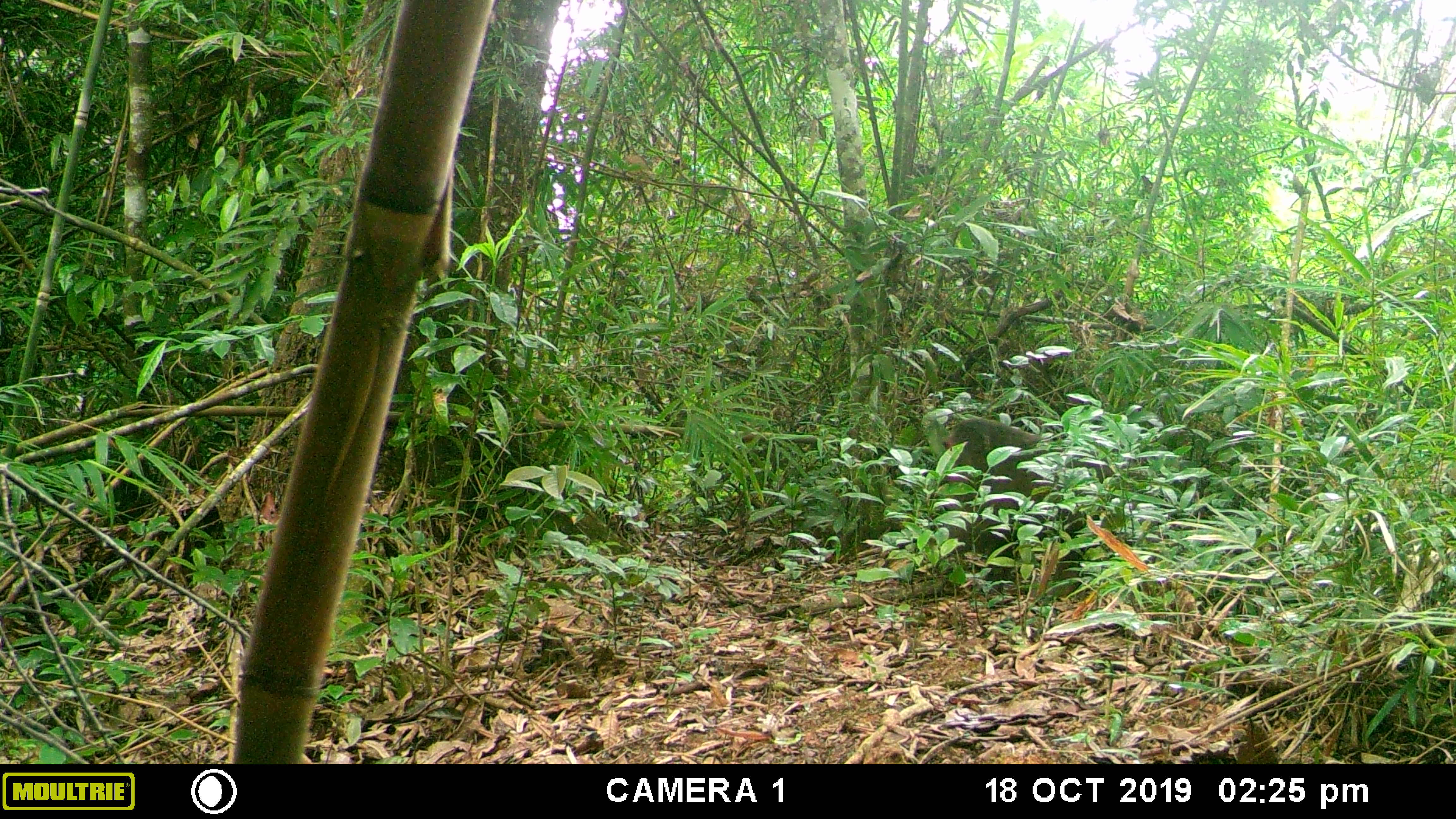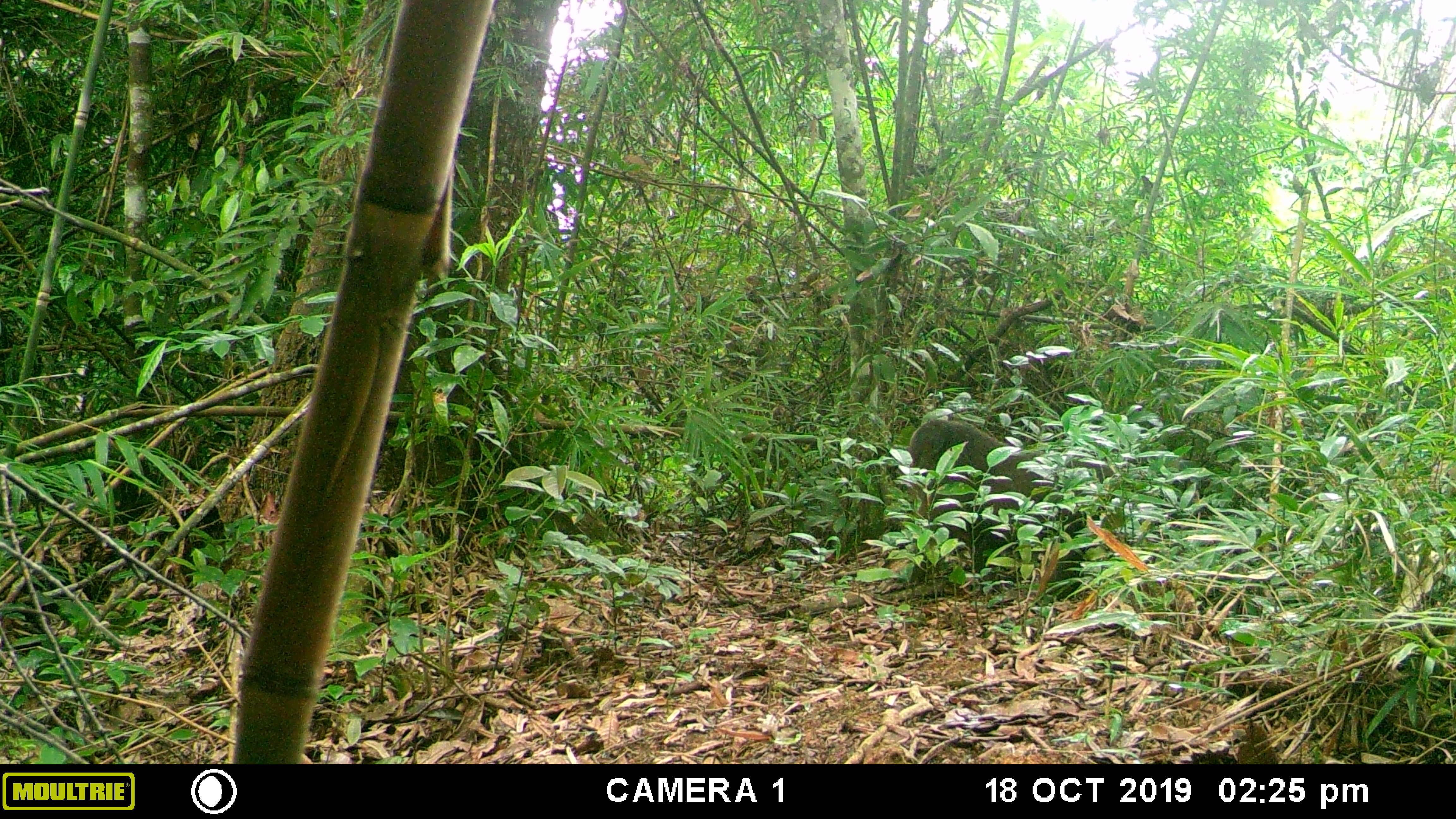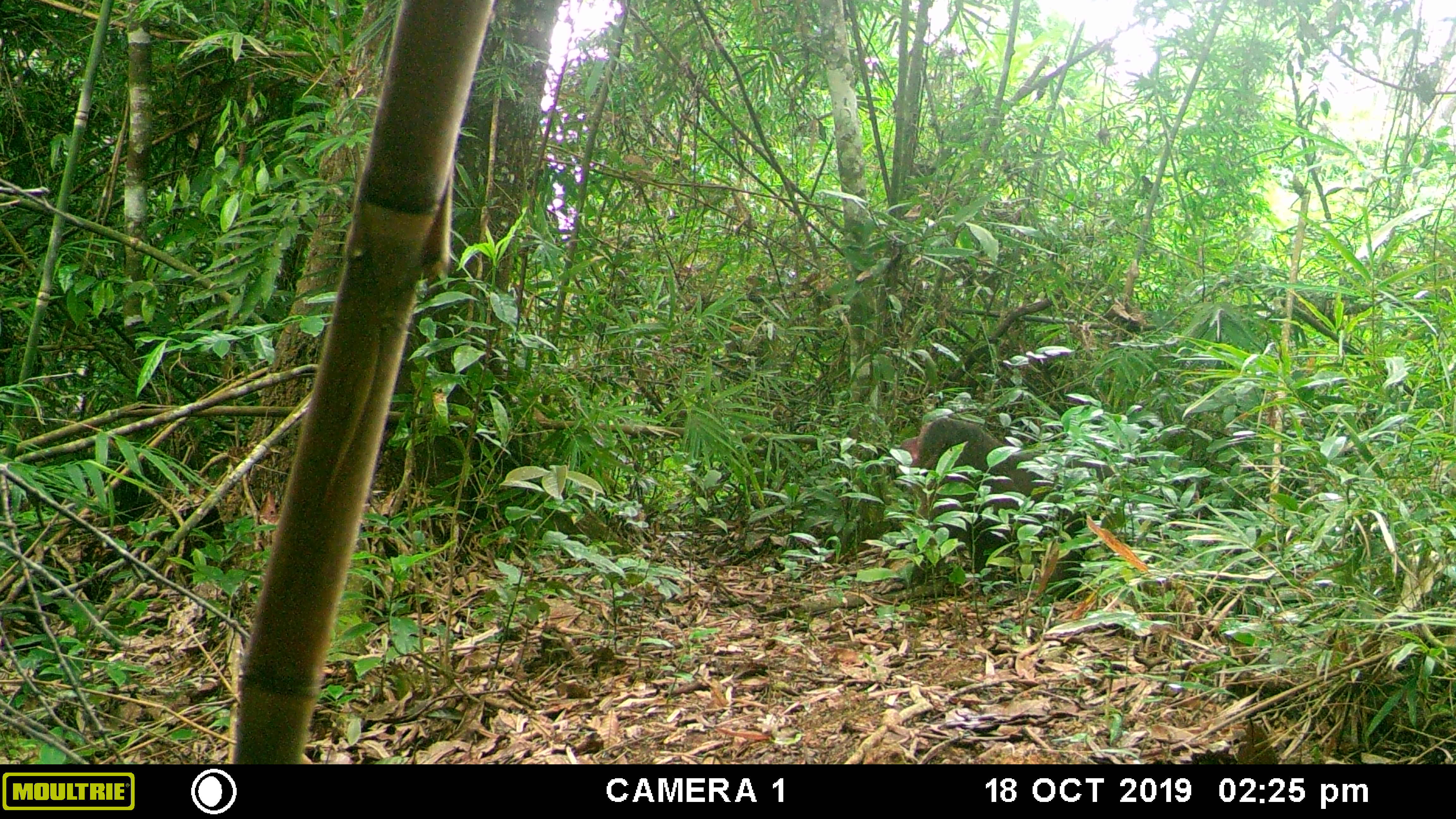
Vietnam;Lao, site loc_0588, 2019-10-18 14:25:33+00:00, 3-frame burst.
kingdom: Animalia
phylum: Chordata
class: Mammalia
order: Primates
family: Cercopithecidae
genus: Macaca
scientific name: Macaca arctoides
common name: stump-tailed macaque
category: stump tailed macaque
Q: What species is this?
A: Stump tailed macaque (stump-tailed macaque) (Macaca arctoides).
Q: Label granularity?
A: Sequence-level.